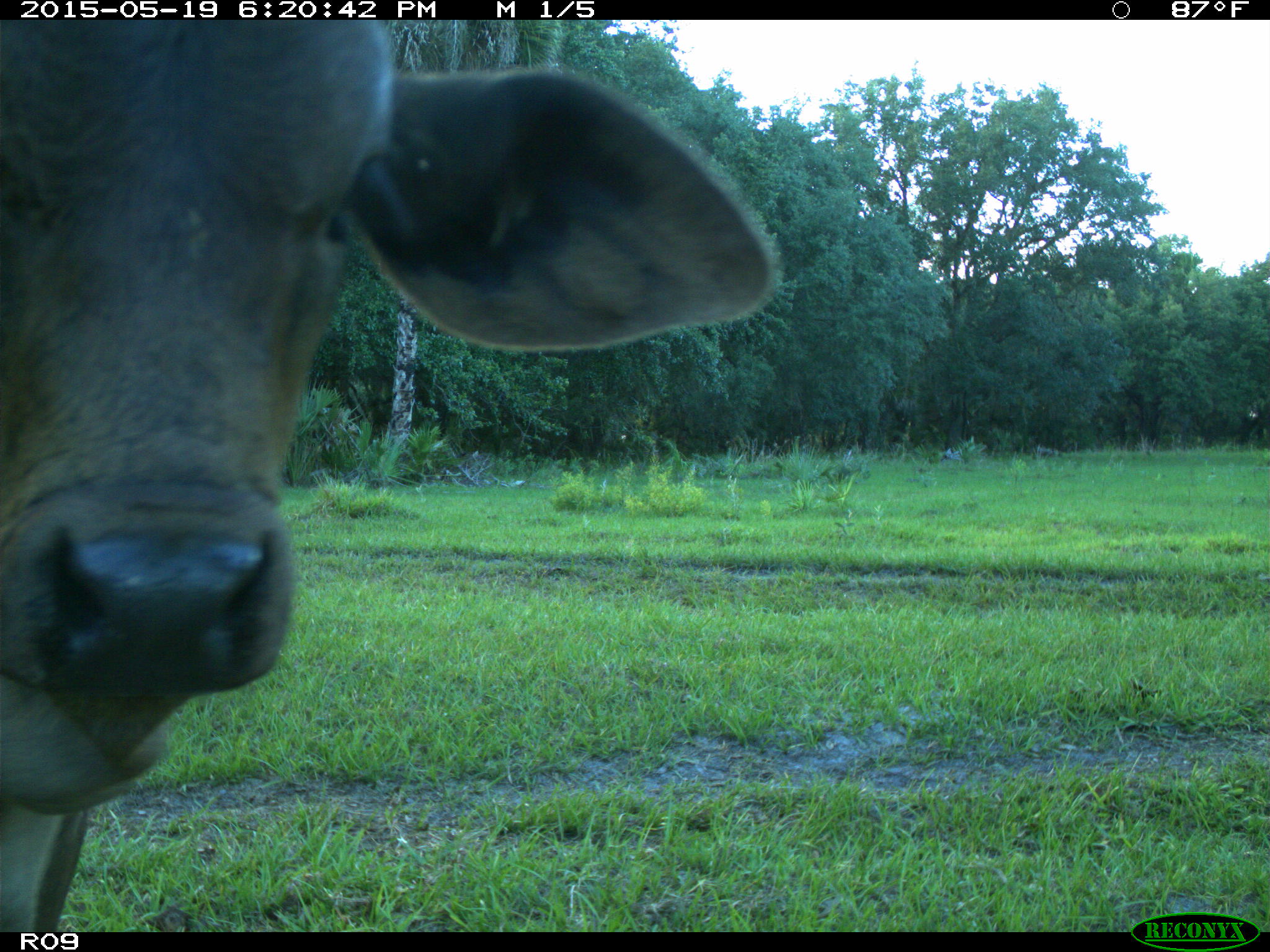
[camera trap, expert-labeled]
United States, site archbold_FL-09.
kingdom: Animalia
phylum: Chordata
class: Mammalia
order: Artiodactyla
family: Bovidae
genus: Bos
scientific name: Bos taurus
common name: domestic cow